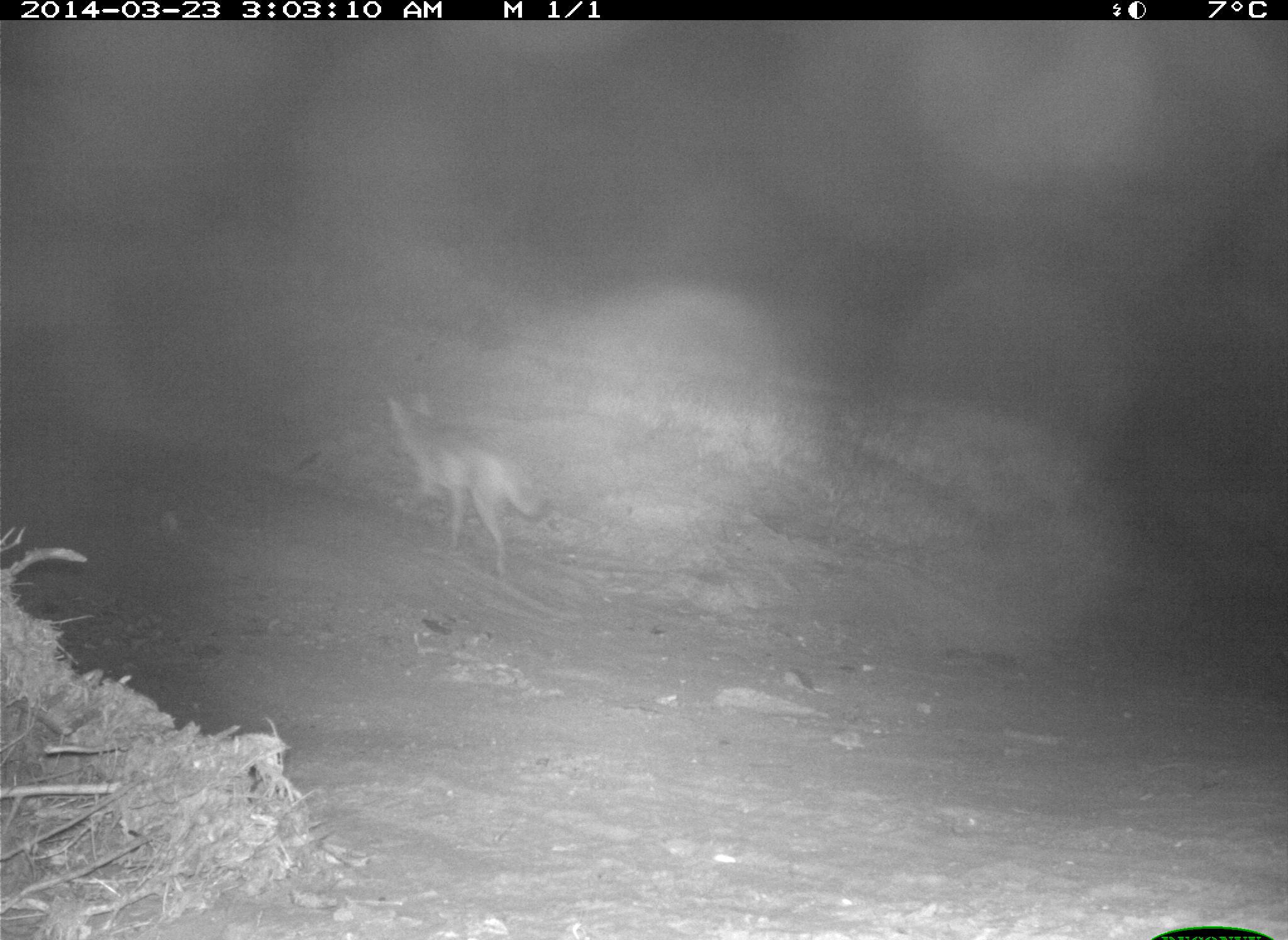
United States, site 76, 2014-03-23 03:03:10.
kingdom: Animalia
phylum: Chordata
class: Mammalia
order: Carnivora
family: Canidae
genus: Canis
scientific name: Canis latrans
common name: coyote